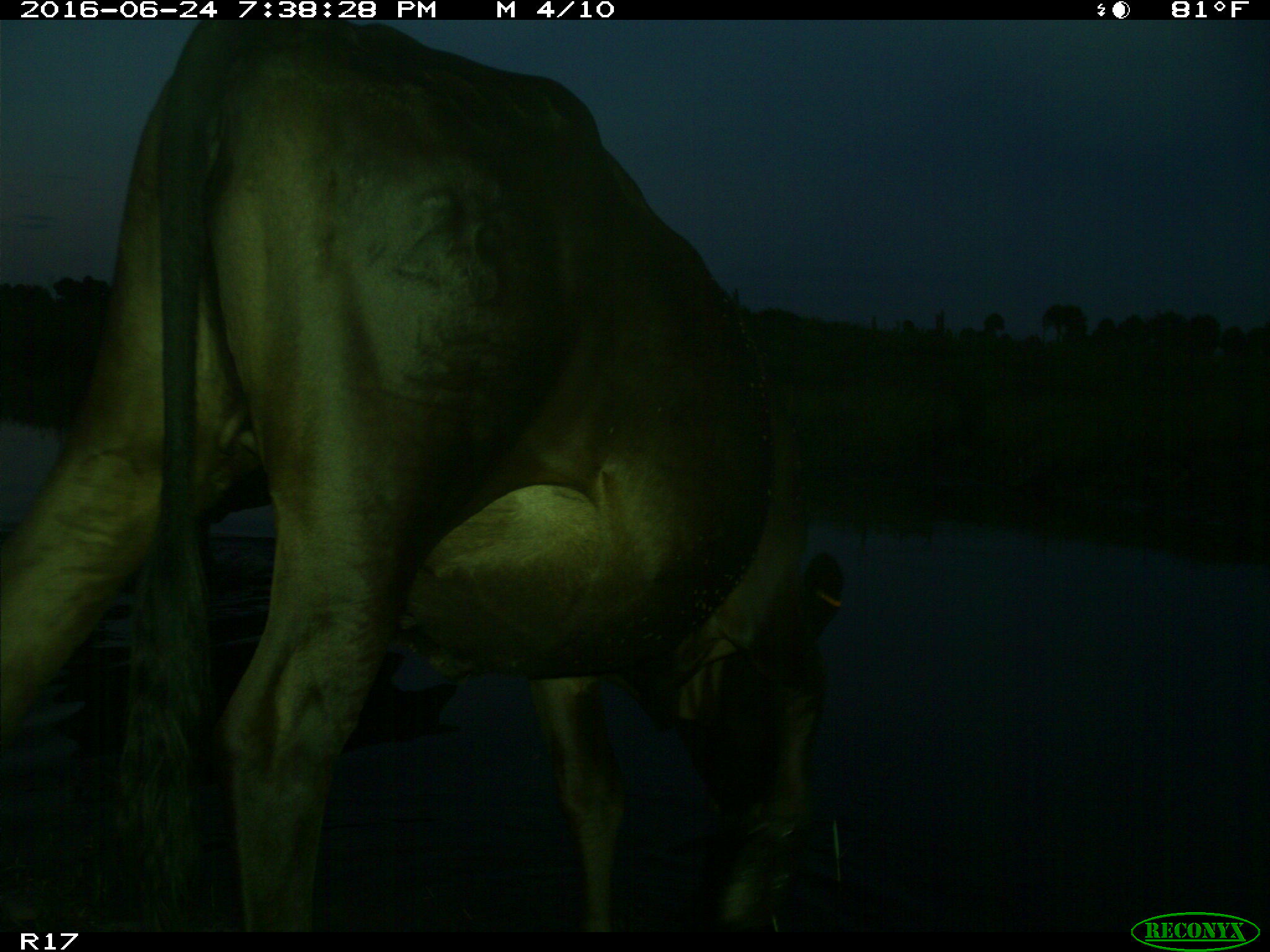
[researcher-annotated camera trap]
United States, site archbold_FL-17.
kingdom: Animalia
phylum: Chordata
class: Mammalia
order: Artiodactyla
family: Bovidae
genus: Bos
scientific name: Bos taurus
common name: domestic cow